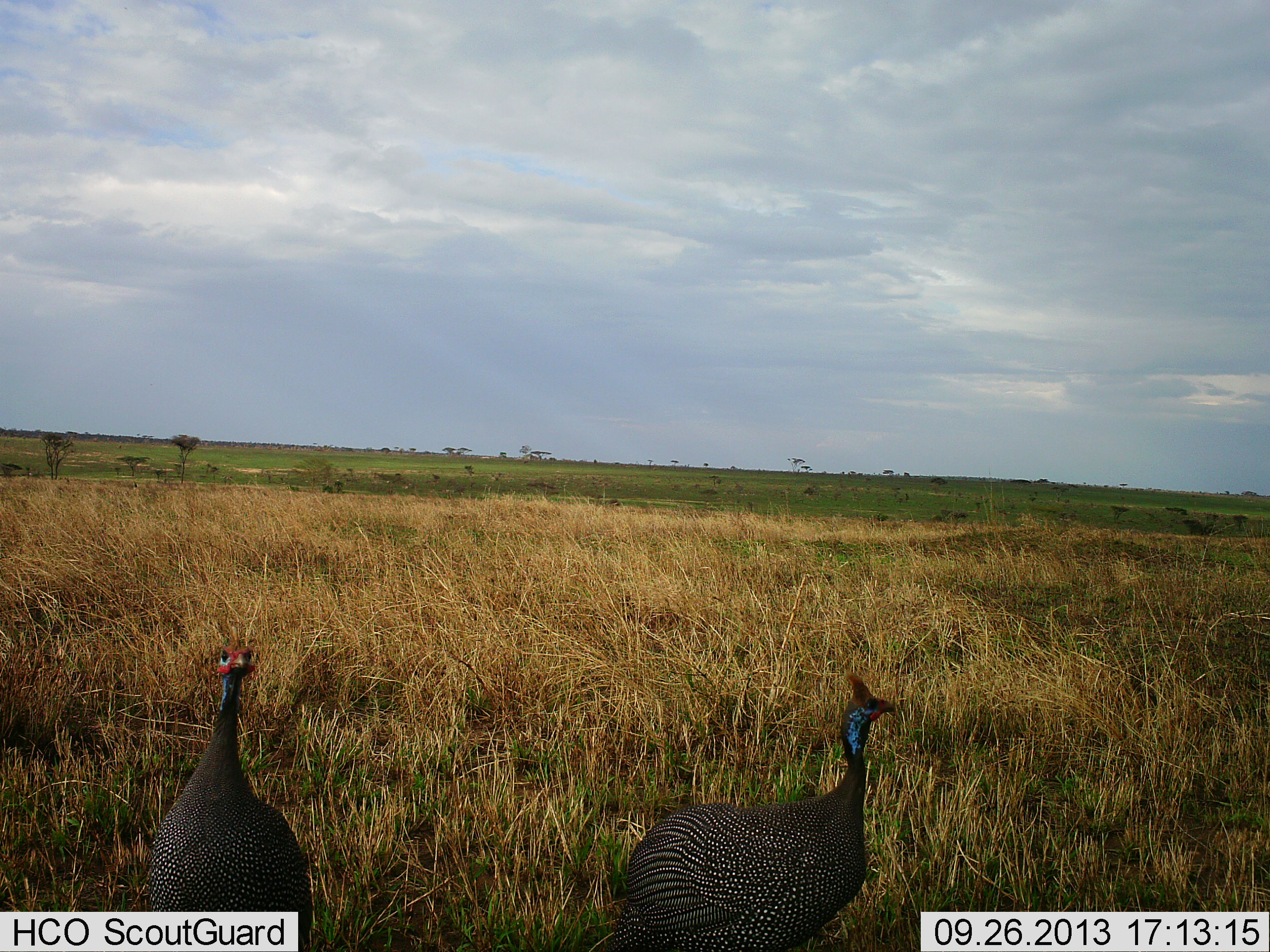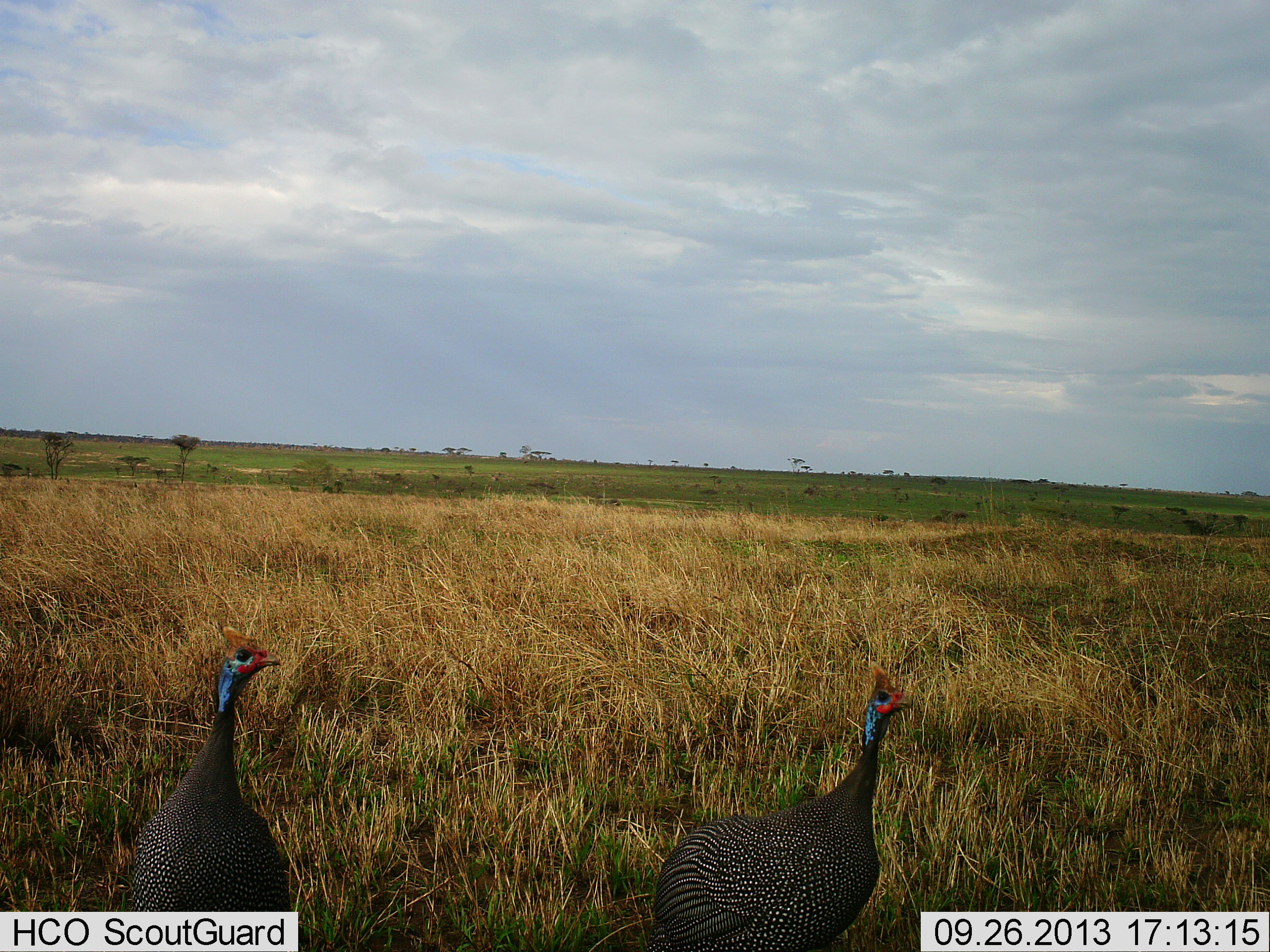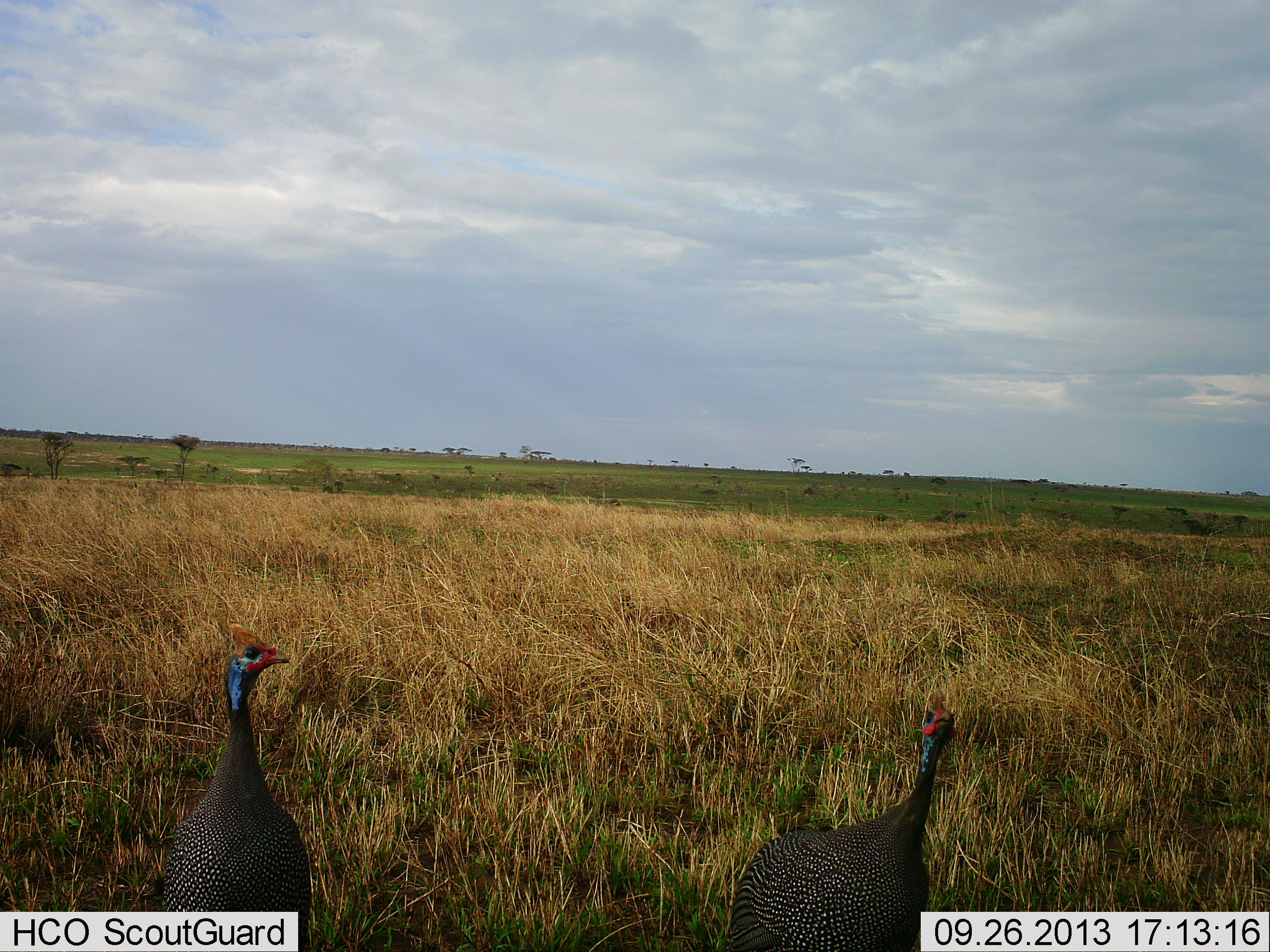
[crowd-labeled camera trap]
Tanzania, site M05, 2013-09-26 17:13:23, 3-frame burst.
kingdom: Animalia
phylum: Chordata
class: Aves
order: Galliformes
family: Numididae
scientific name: Numididae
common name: guinea fowl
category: guineafowl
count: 2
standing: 74%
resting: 0%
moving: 32%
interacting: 0%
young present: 0%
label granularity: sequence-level